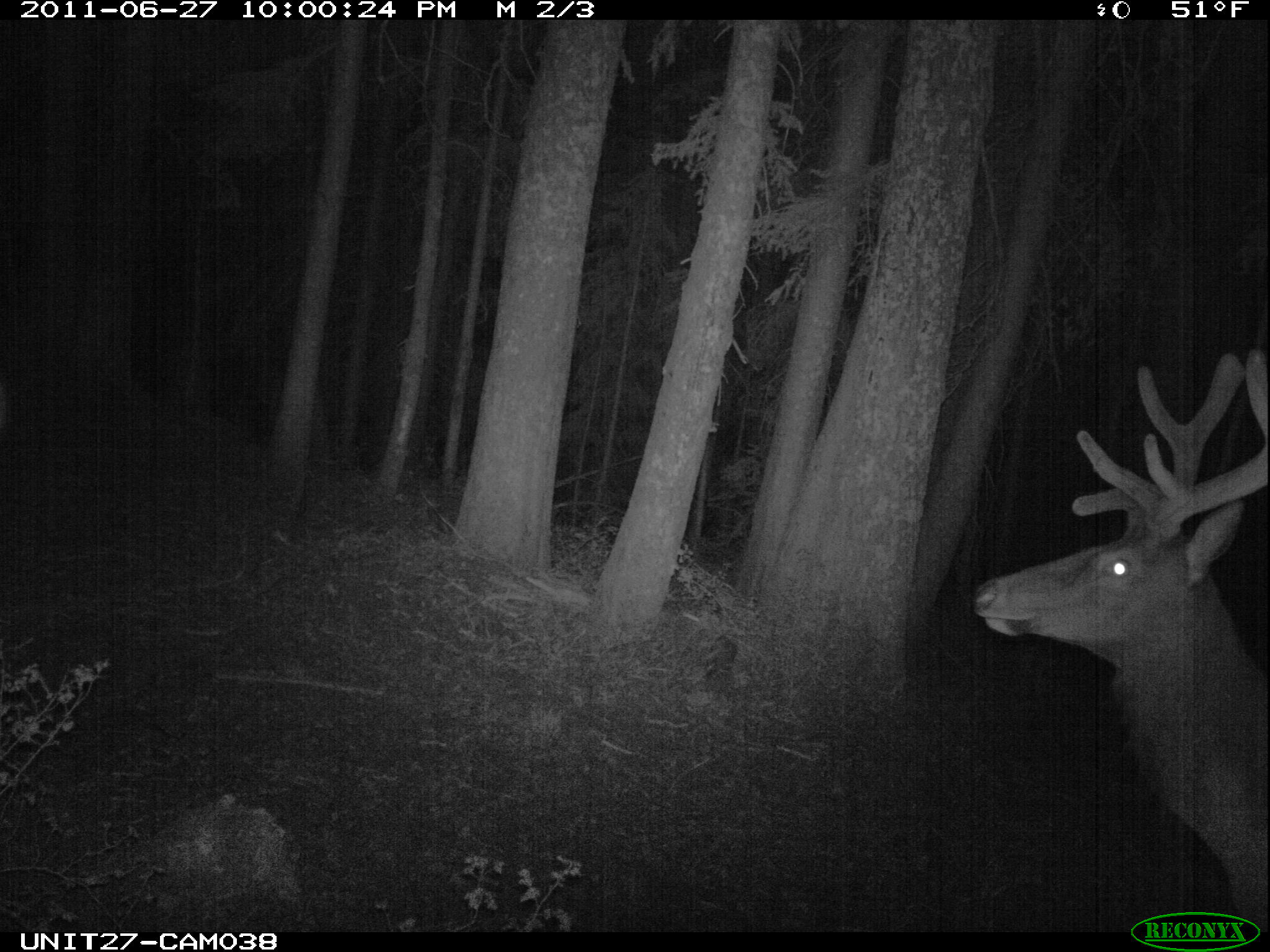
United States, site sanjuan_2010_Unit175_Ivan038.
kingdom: Animalia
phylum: Chordata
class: Mammalia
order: Artiodactyla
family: Cervidae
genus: Cervus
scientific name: Cervus elaphus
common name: red deer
Cervus elaphus (red deer).